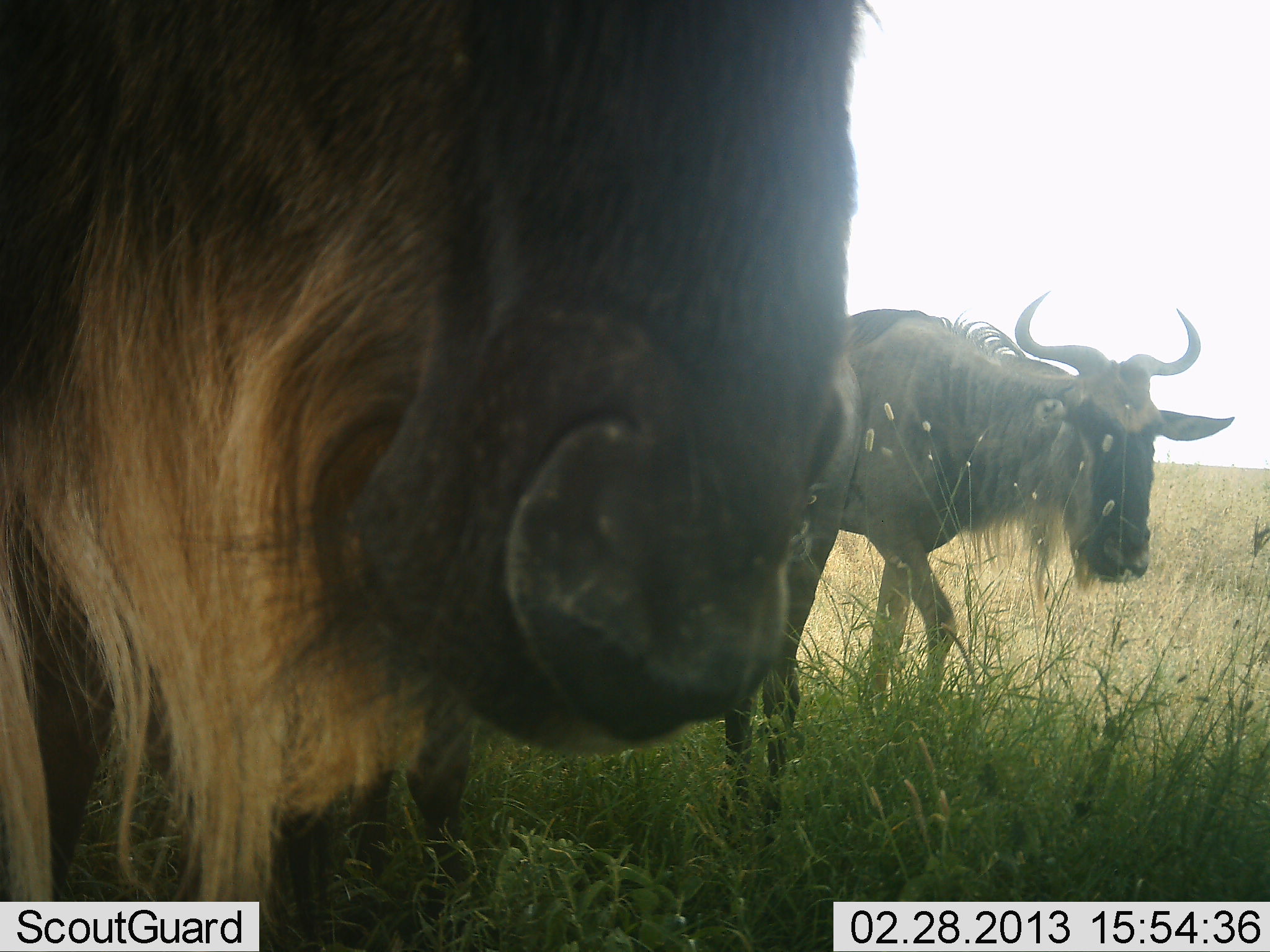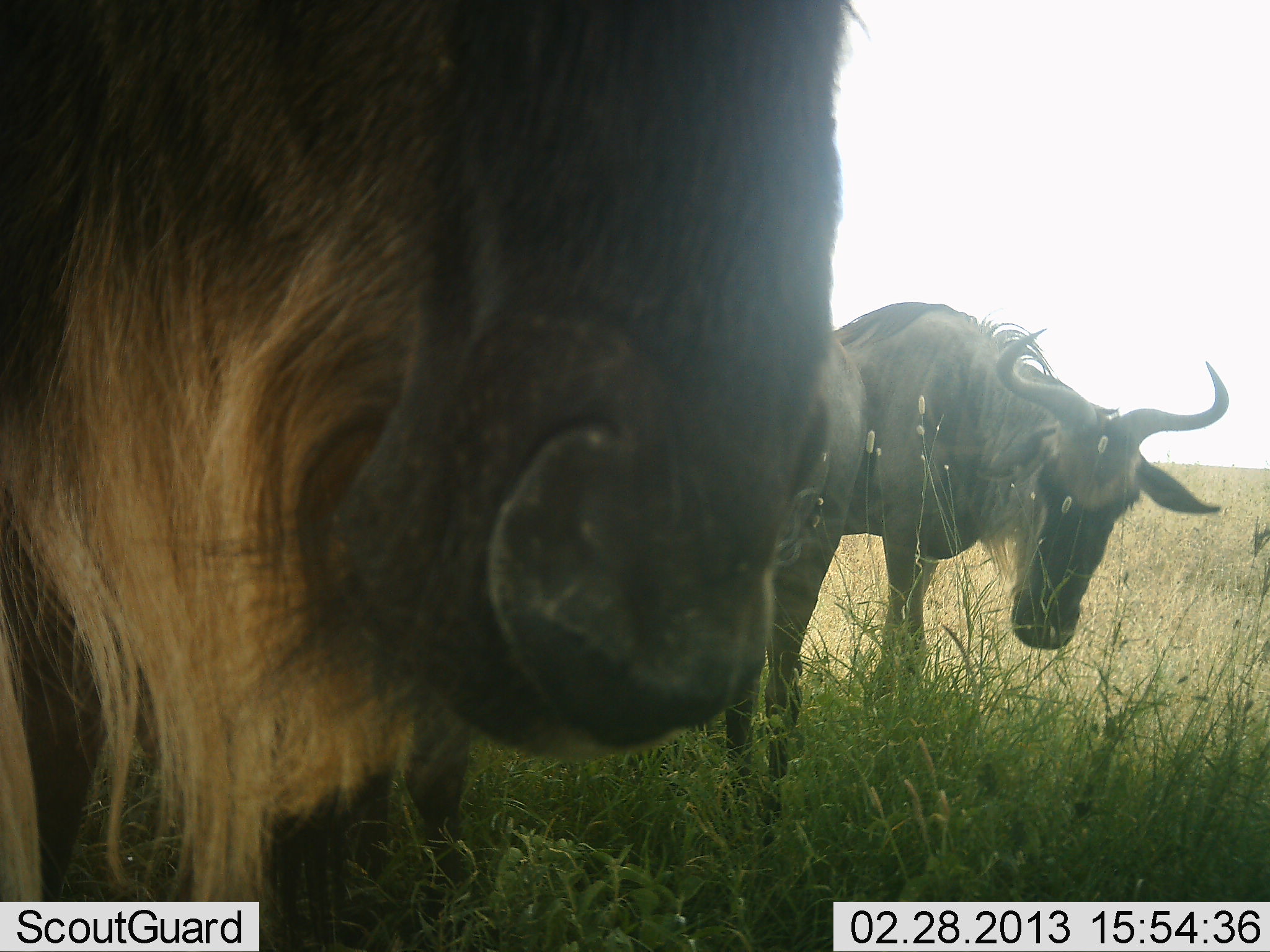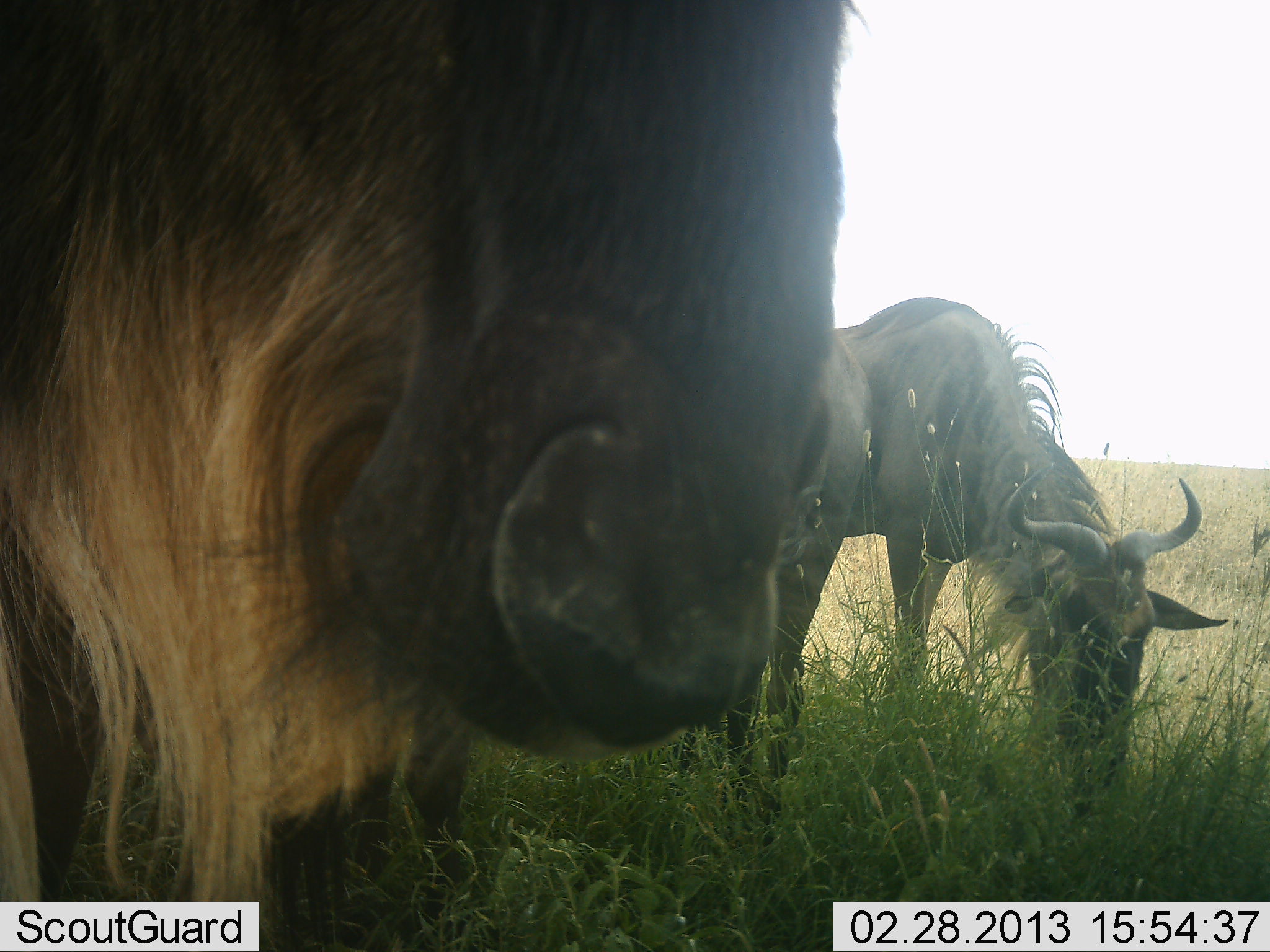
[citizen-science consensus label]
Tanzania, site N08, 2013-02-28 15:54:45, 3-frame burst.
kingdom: Animalia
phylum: Chordata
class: Mammalia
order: Artiodactyla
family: Bovidae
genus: Connochaetes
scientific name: Connochaetes taurinus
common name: blue wildebeest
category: wildebeest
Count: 3.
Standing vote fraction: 79%.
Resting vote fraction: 8%.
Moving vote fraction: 8%.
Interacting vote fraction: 8%.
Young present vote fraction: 0%.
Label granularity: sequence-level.